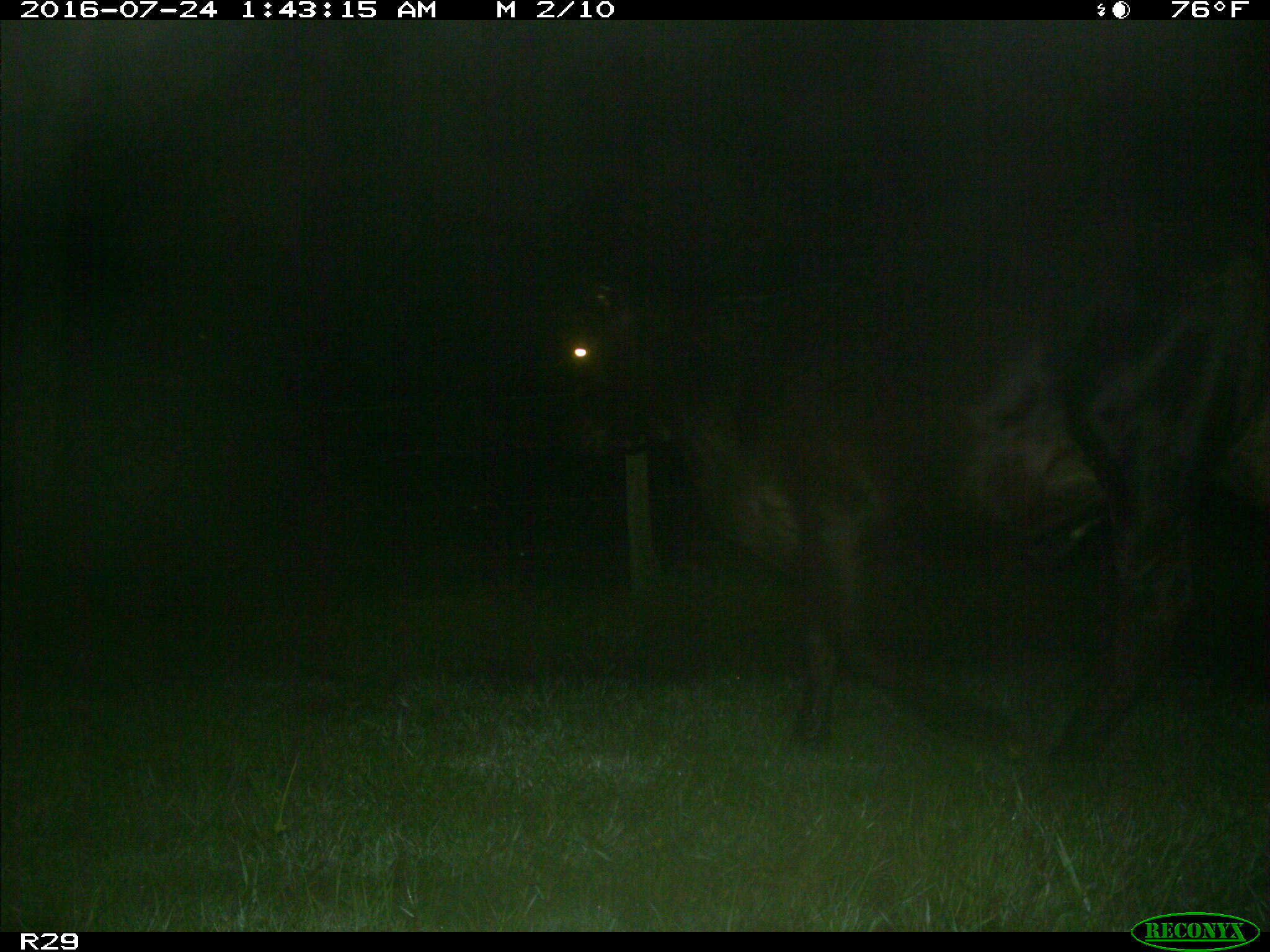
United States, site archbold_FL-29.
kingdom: Animalia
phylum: Chordata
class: Mammalia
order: Artiodactyla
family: Bovidae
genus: Bos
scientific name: Bos taurus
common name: domestic cow